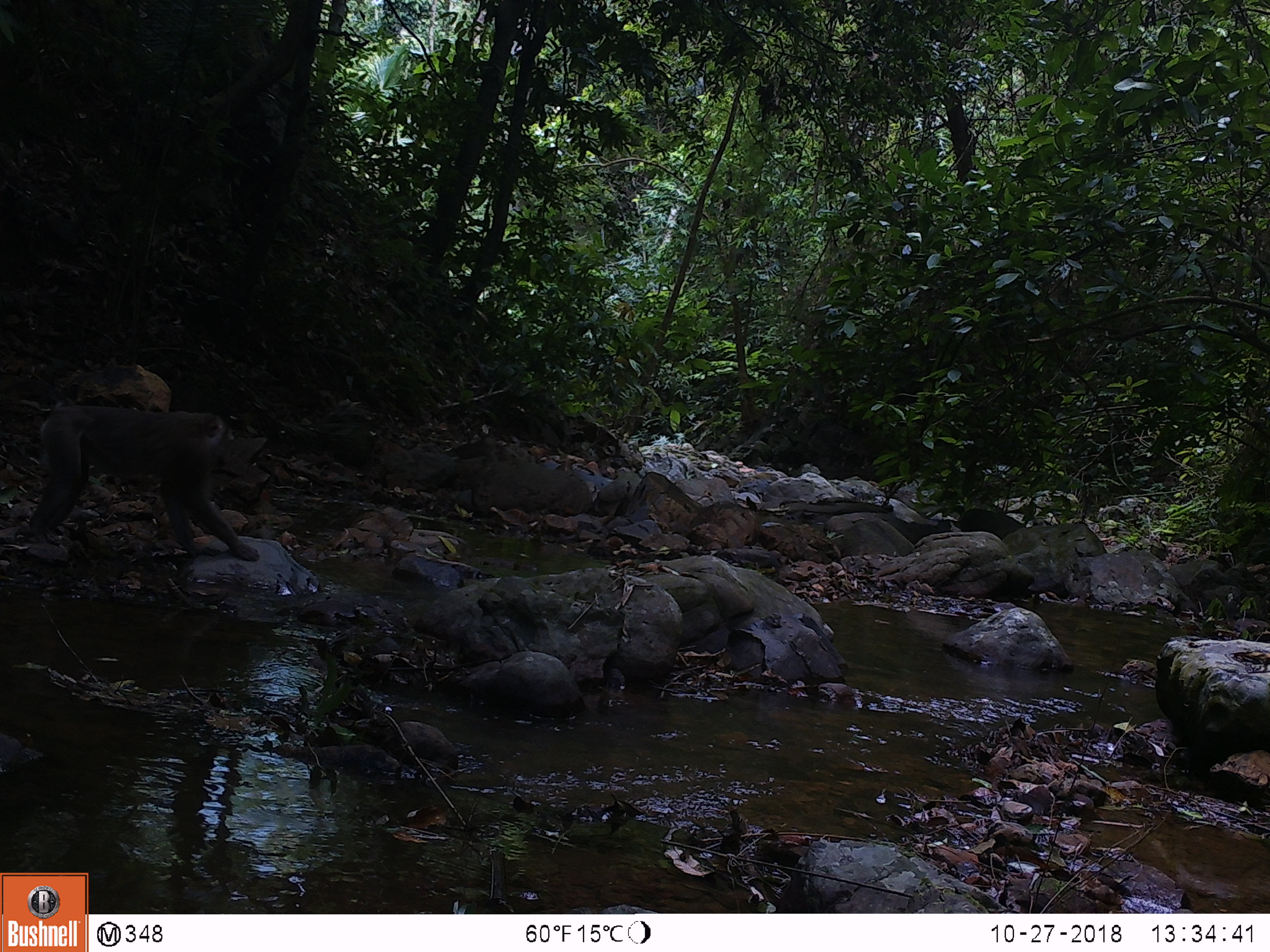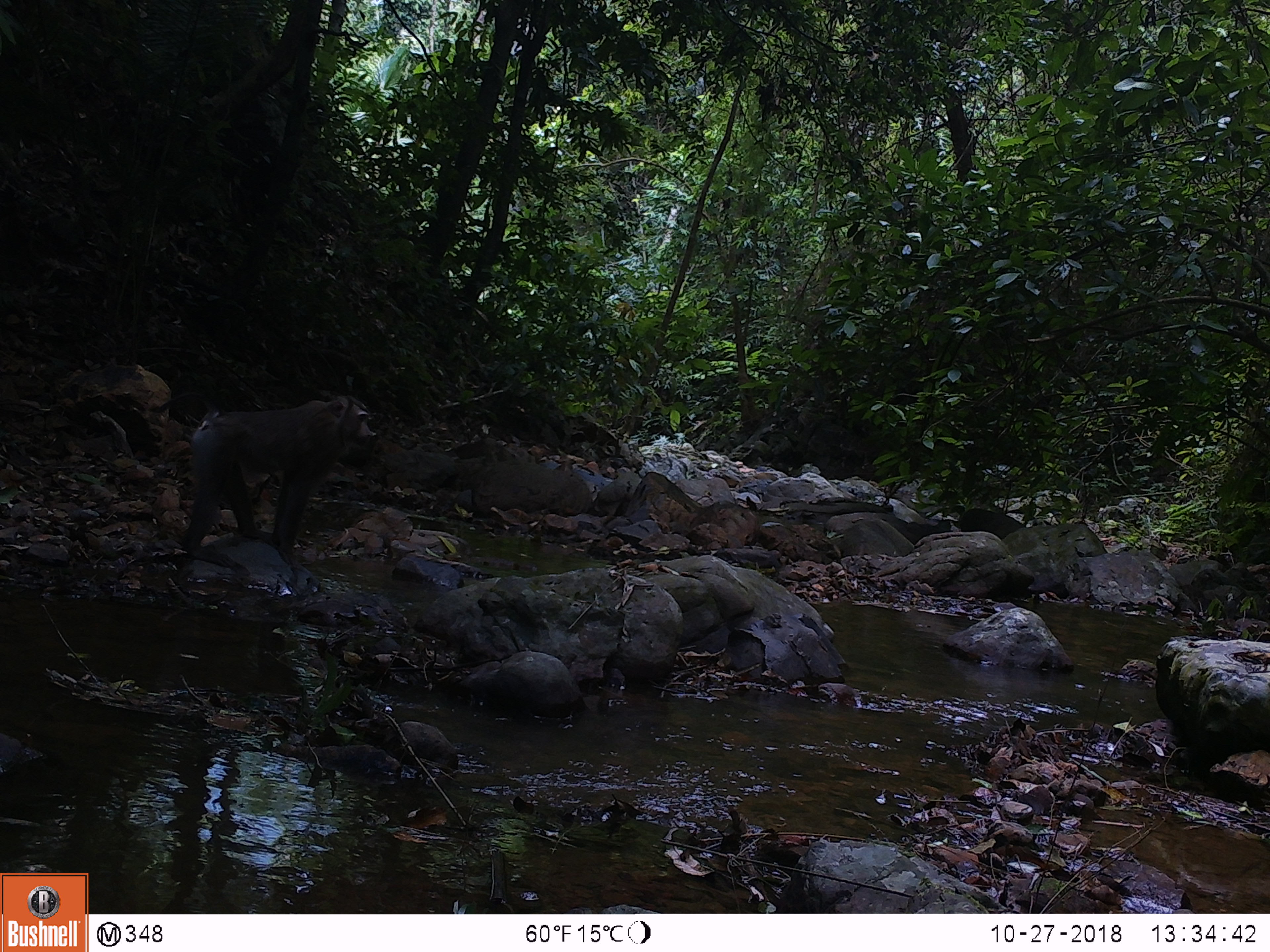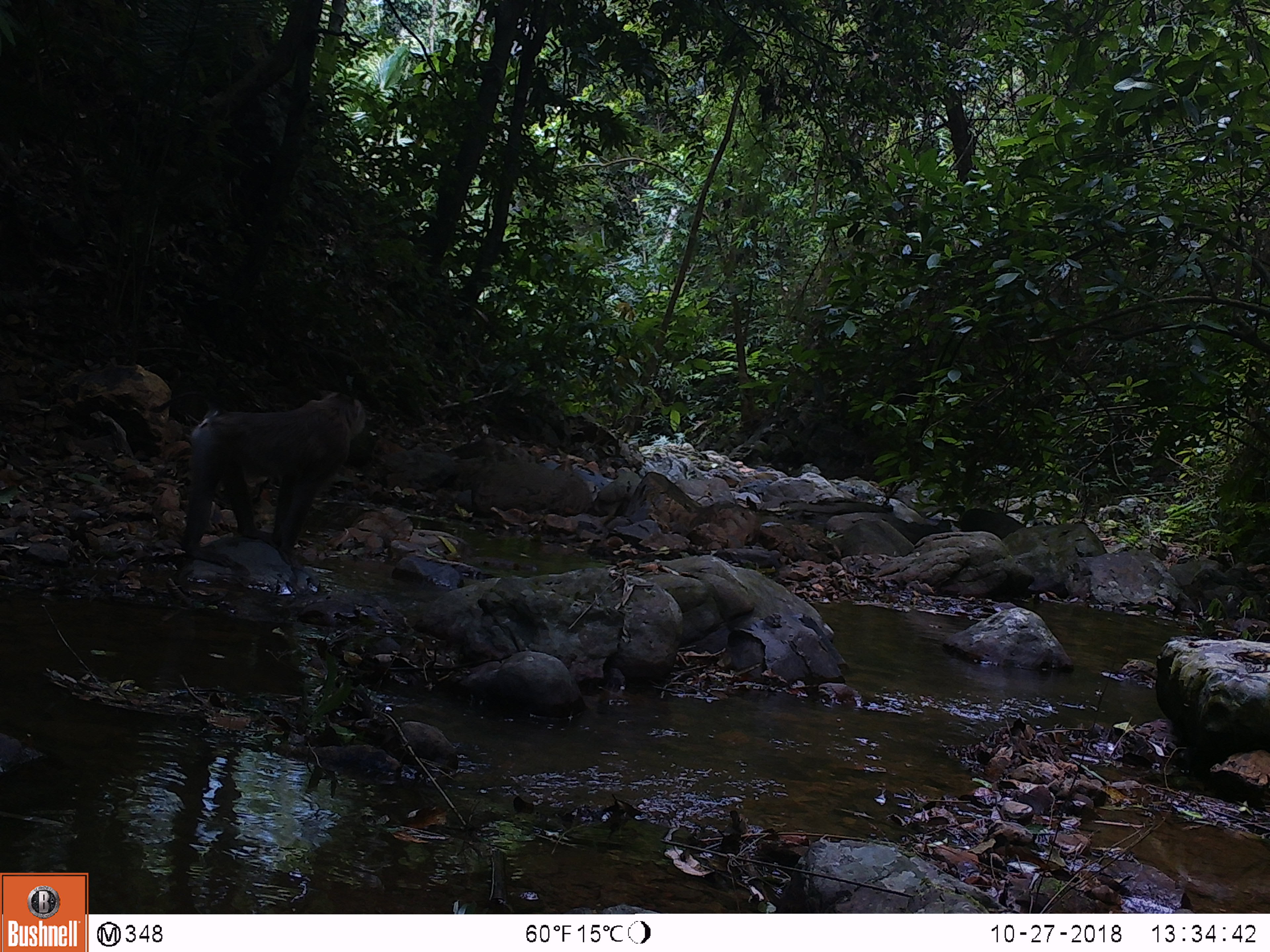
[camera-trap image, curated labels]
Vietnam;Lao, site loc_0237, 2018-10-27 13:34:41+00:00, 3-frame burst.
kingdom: Animalia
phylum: Chordata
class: Mammalia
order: Primates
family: Cercopithecidae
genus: Macaca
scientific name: Macaca nemestrina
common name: pig-tailed macaque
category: pig tailed macaque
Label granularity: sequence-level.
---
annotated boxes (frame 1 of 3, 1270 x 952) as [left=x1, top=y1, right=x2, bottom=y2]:
pig tailed macaque: [left=0, top=380, right=261, bottom=562]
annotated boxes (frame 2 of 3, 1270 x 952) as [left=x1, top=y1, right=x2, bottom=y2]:
pig tailed macaque: [left=154, top=391, right=377, bottom=569]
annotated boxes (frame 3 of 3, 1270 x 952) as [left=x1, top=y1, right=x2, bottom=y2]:
pig tailed macaque: [left=150, top=391, right=366, bottom=568]